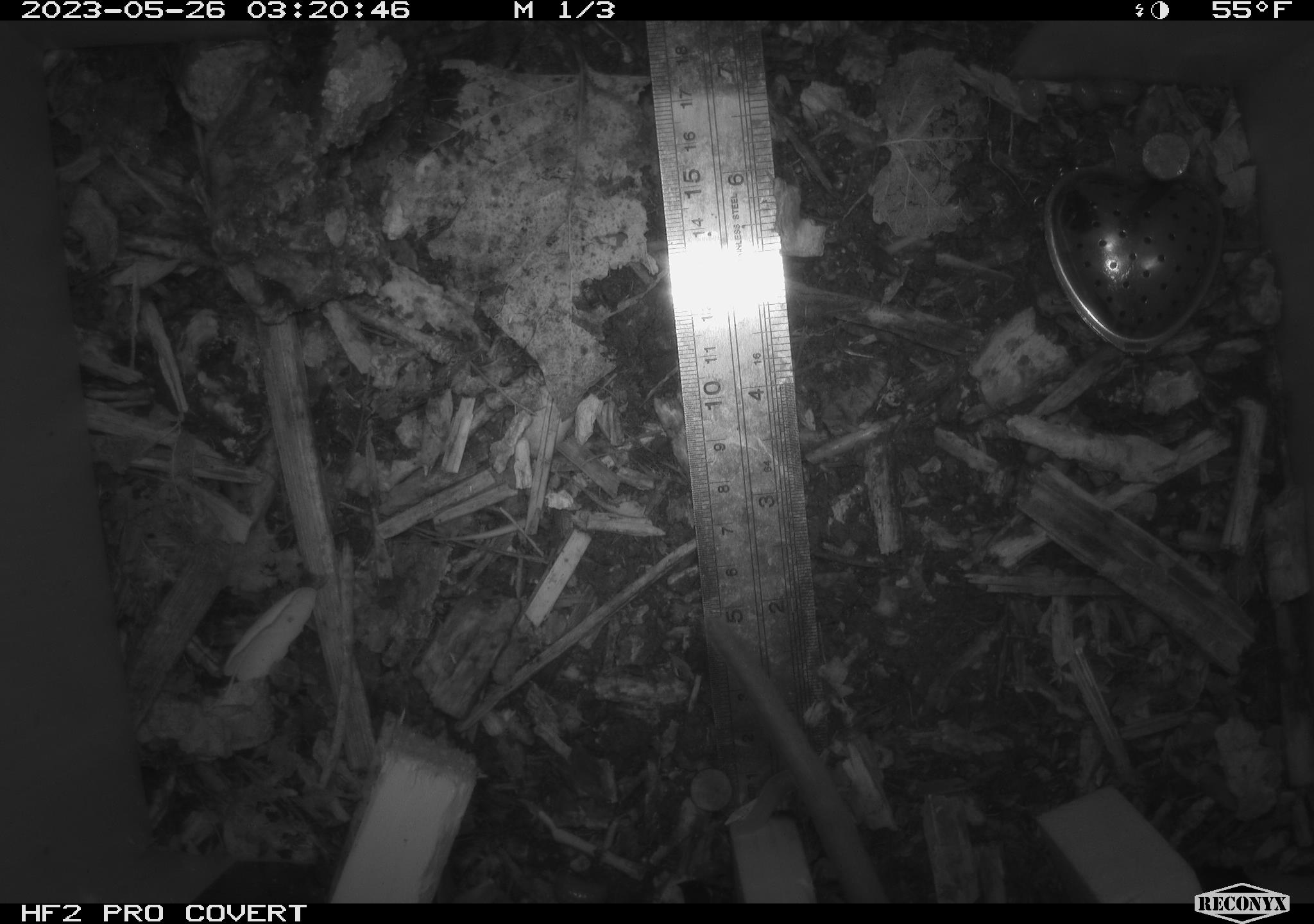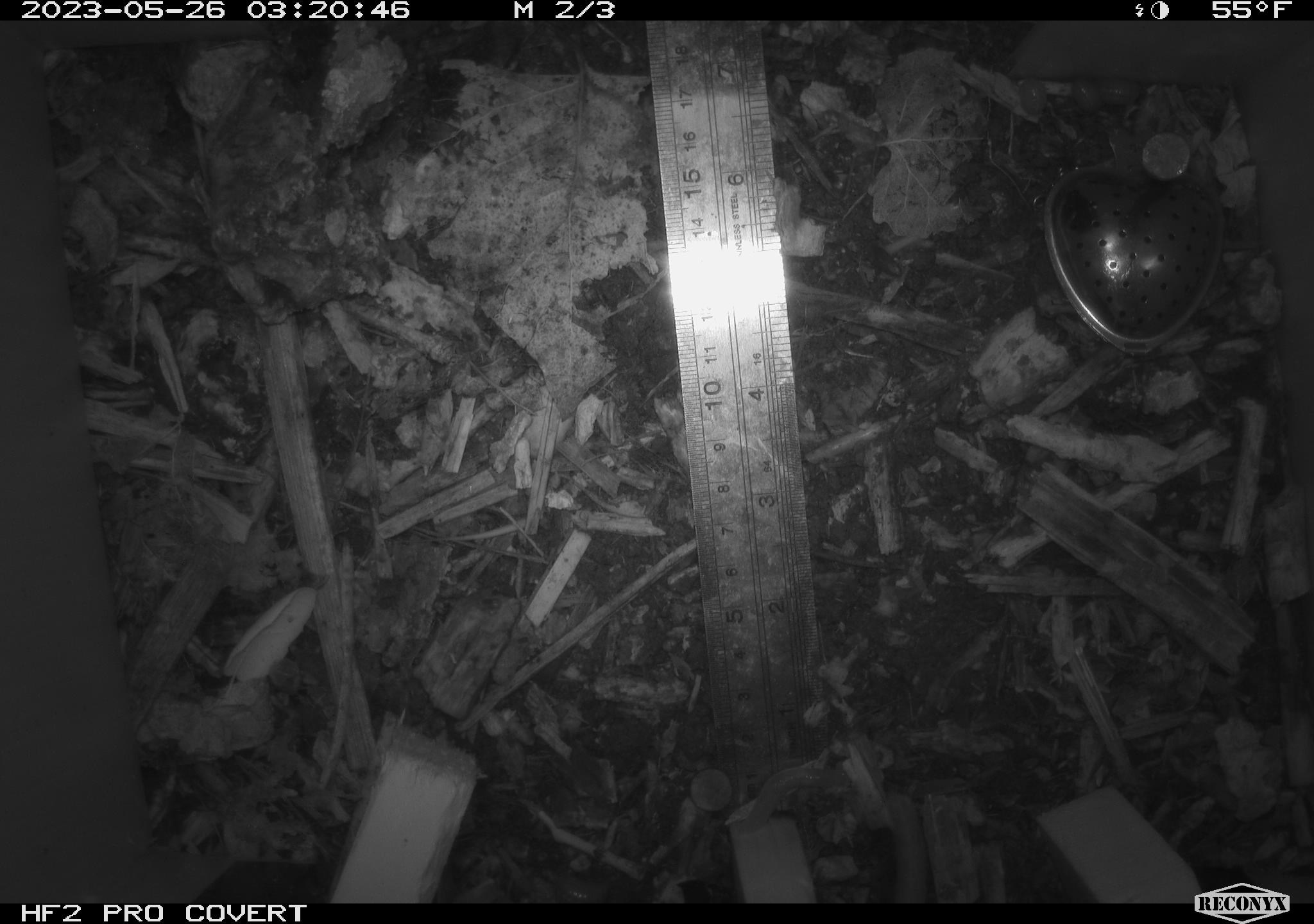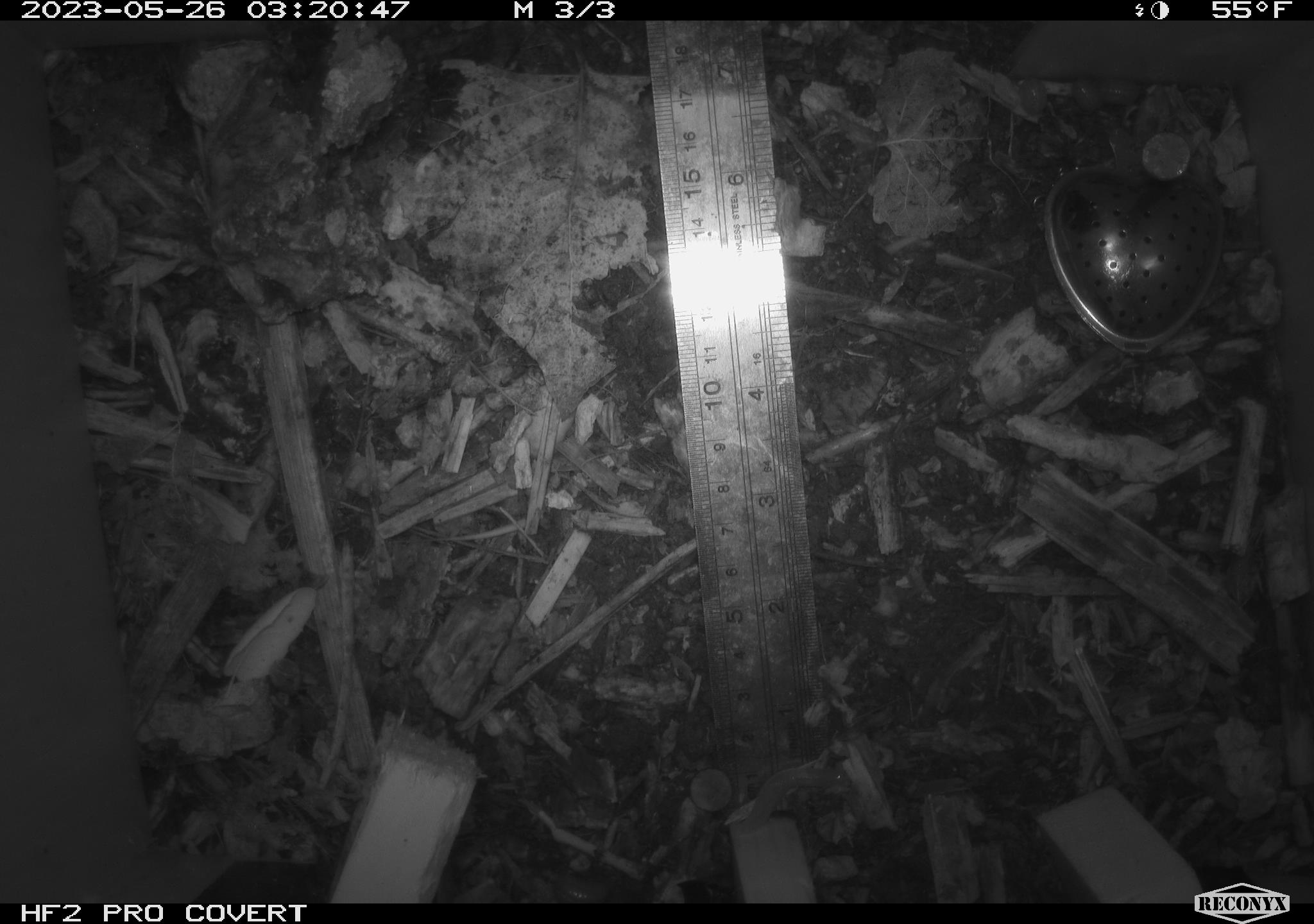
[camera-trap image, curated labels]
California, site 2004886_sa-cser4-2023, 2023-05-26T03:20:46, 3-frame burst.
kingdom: Animalia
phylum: Chordata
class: Mammalia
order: Rodentia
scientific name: Rodentia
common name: woodrat or rat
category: woodrat or rat species